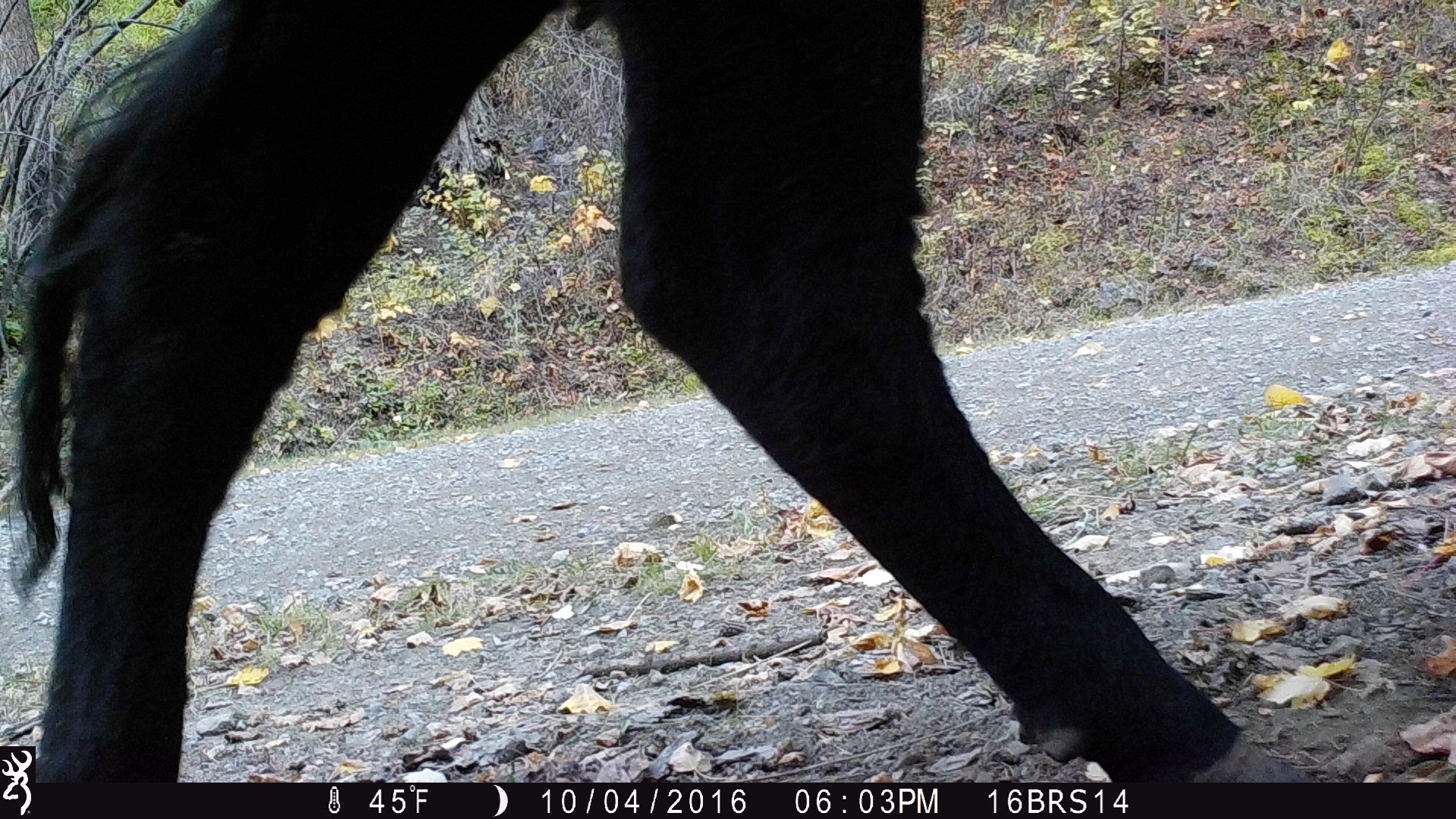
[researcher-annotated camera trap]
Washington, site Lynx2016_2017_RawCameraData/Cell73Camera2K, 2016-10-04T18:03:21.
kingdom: Animalia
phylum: Chordata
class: Mammalia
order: Artiodactyla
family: Bovidae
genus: Bos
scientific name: Bos taurus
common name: domestic cattle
Domestic cattle (Bos taurus). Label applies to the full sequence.